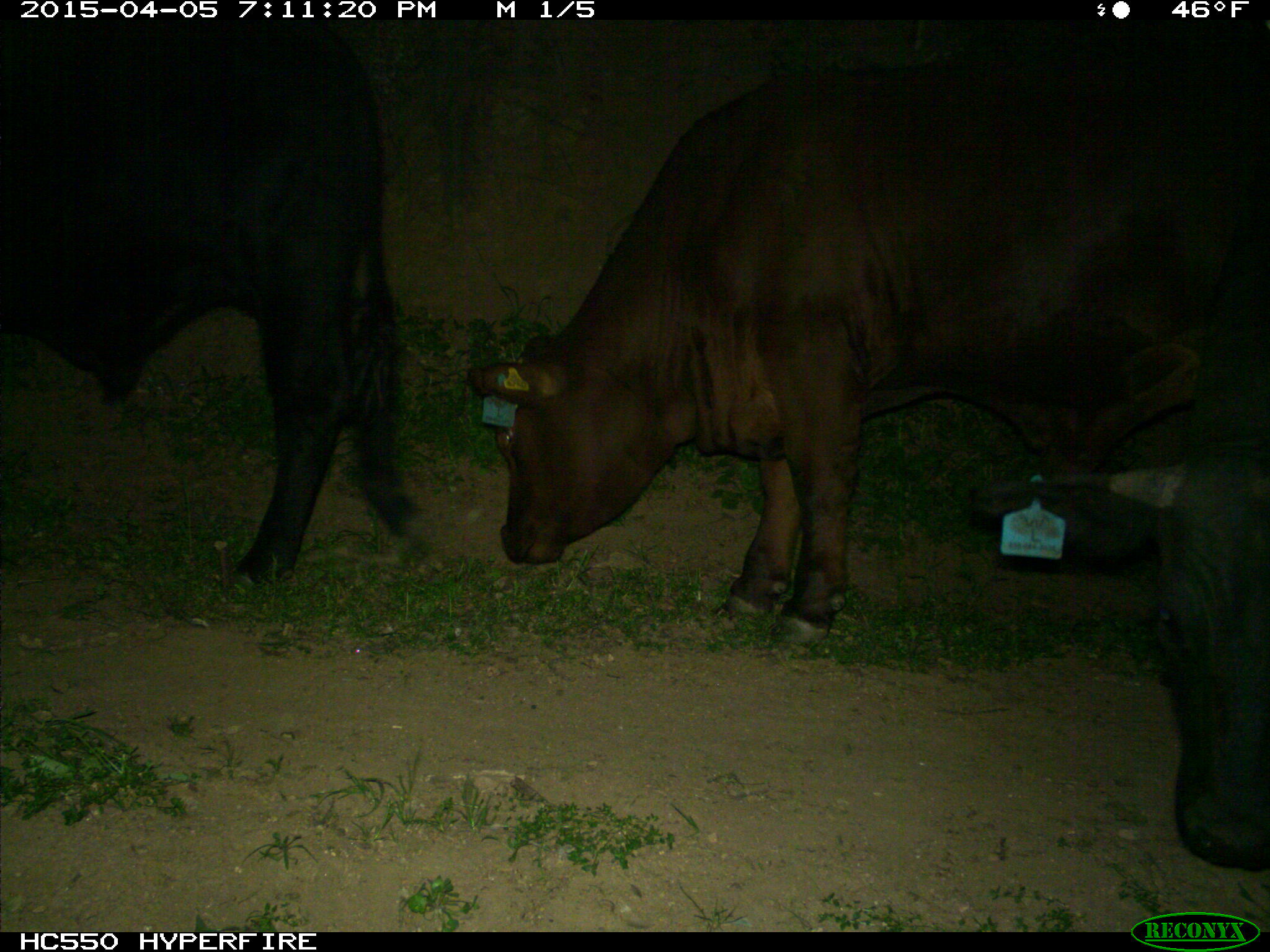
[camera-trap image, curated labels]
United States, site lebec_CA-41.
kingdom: Animalia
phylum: Chordata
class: Mammalia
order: Artiodactyla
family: Bovidae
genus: Bos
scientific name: Bos taurus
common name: domestic cow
Bos taurus (domestic cow).